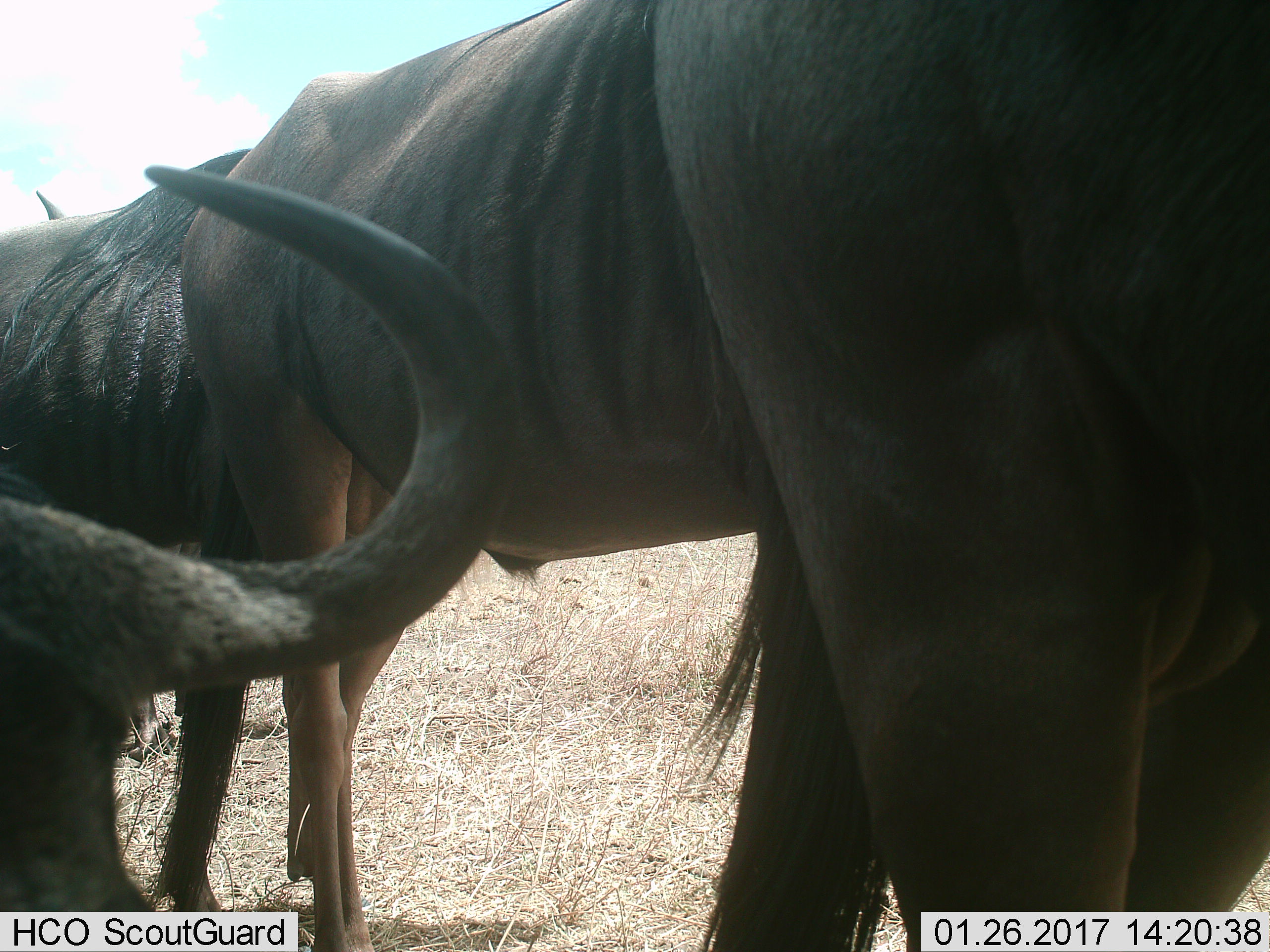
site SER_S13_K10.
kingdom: Animalia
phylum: Chordata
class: Mammalia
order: Artiodactyla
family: Bovidae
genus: Connochaetes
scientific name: Connochaetes taurinus taurinus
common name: blue wildebeest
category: wildebeestblue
Wildebeestblue (blue wildebeest) (Connochaetes taurinus taurinus), count 3. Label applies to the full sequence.